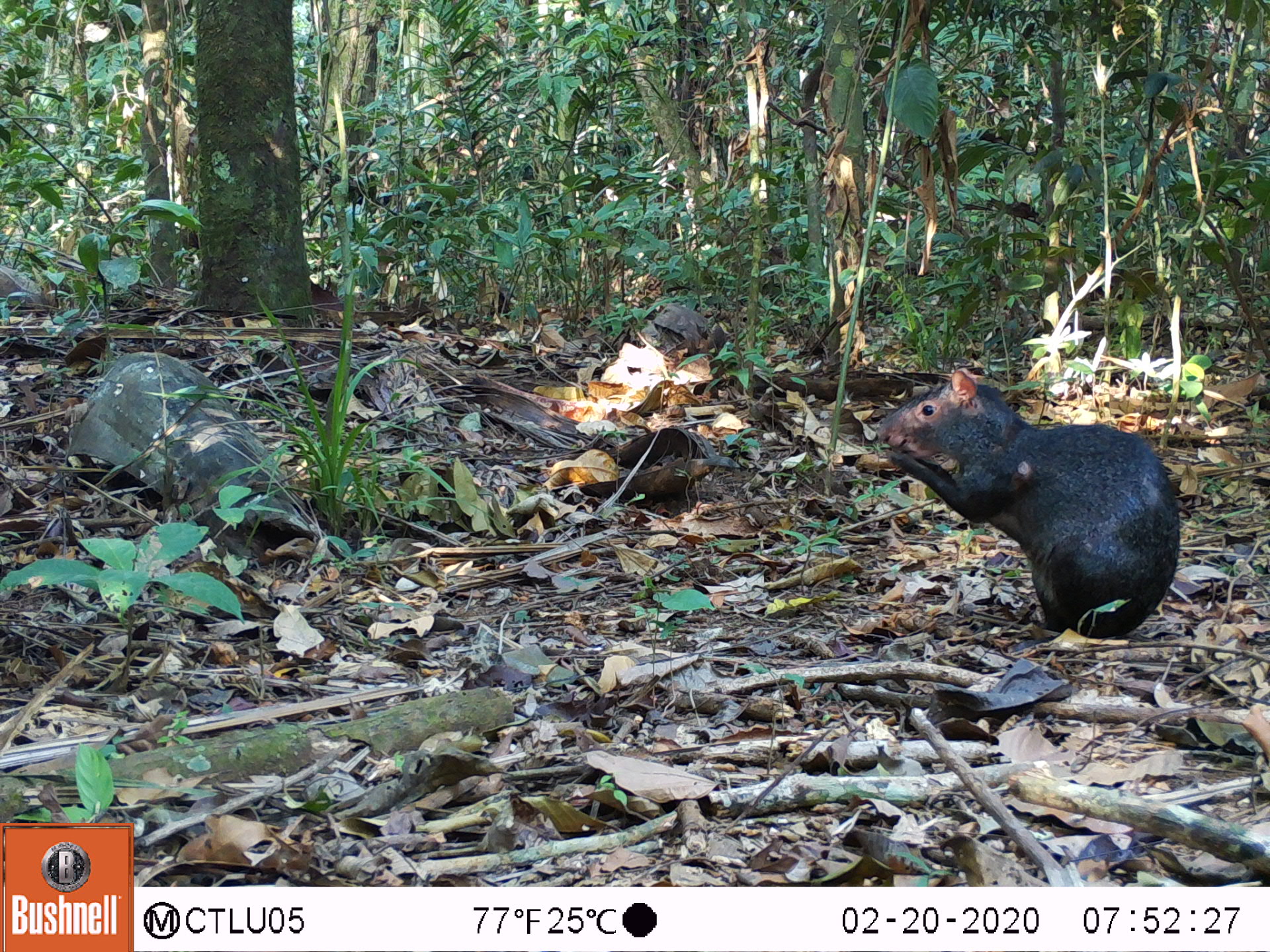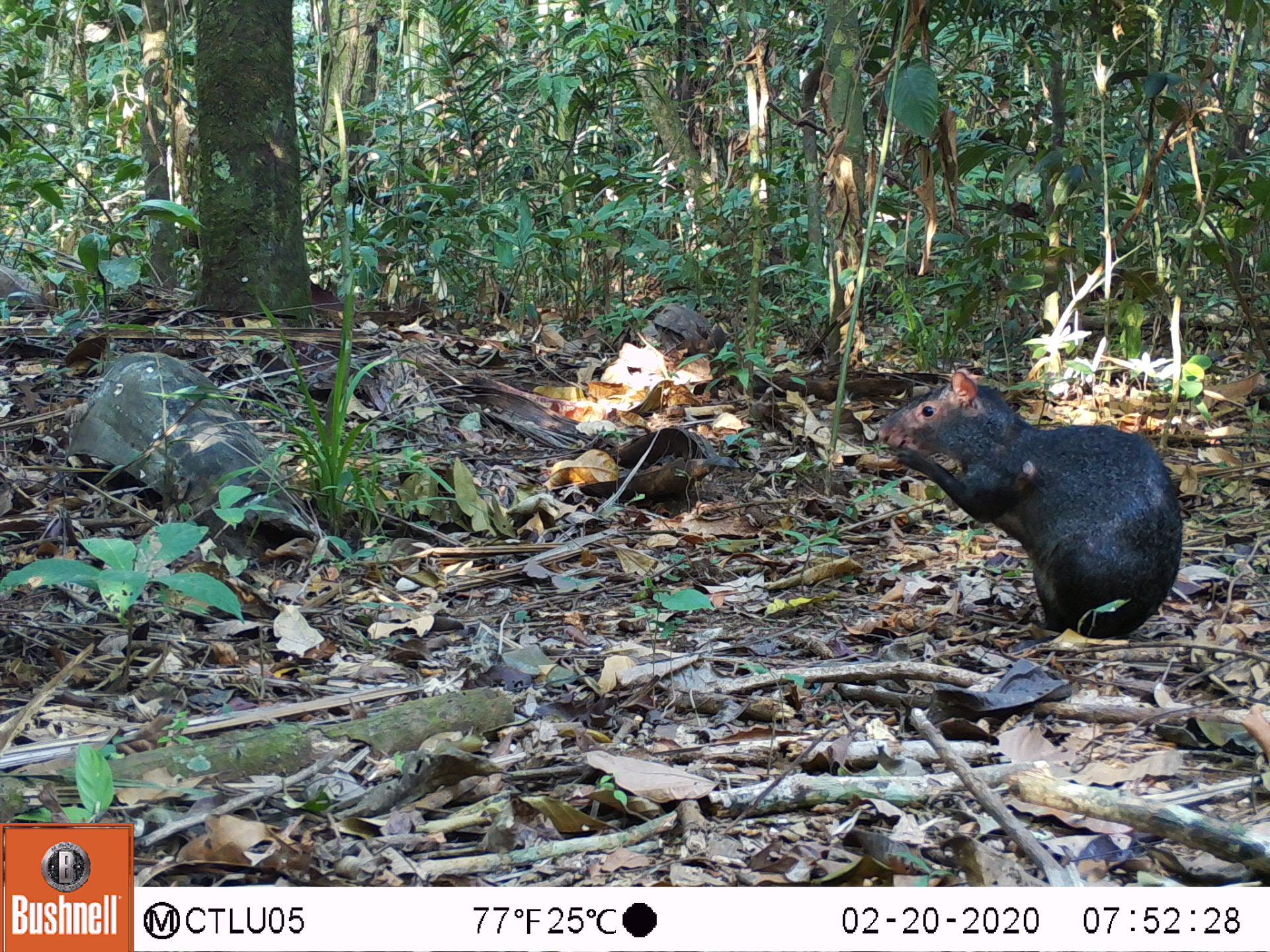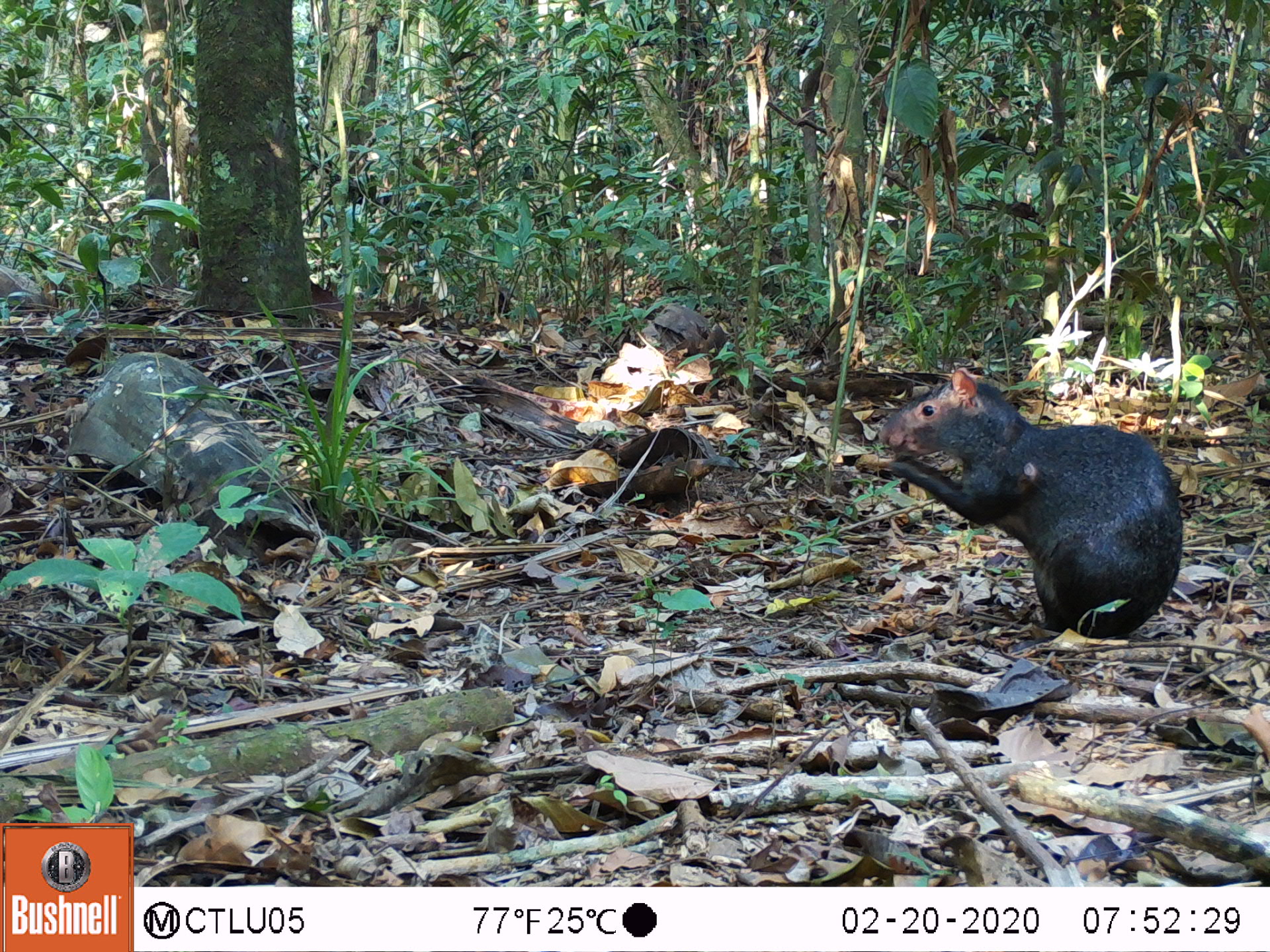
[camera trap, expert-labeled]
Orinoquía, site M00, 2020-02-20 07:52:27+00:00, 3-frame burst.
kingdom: Animalia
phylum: Chordata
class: Mammalia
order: Rodentia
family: Dasyproctidae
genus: Dasyprocta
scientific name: Dasyprocta fuliginosa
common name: black agouti